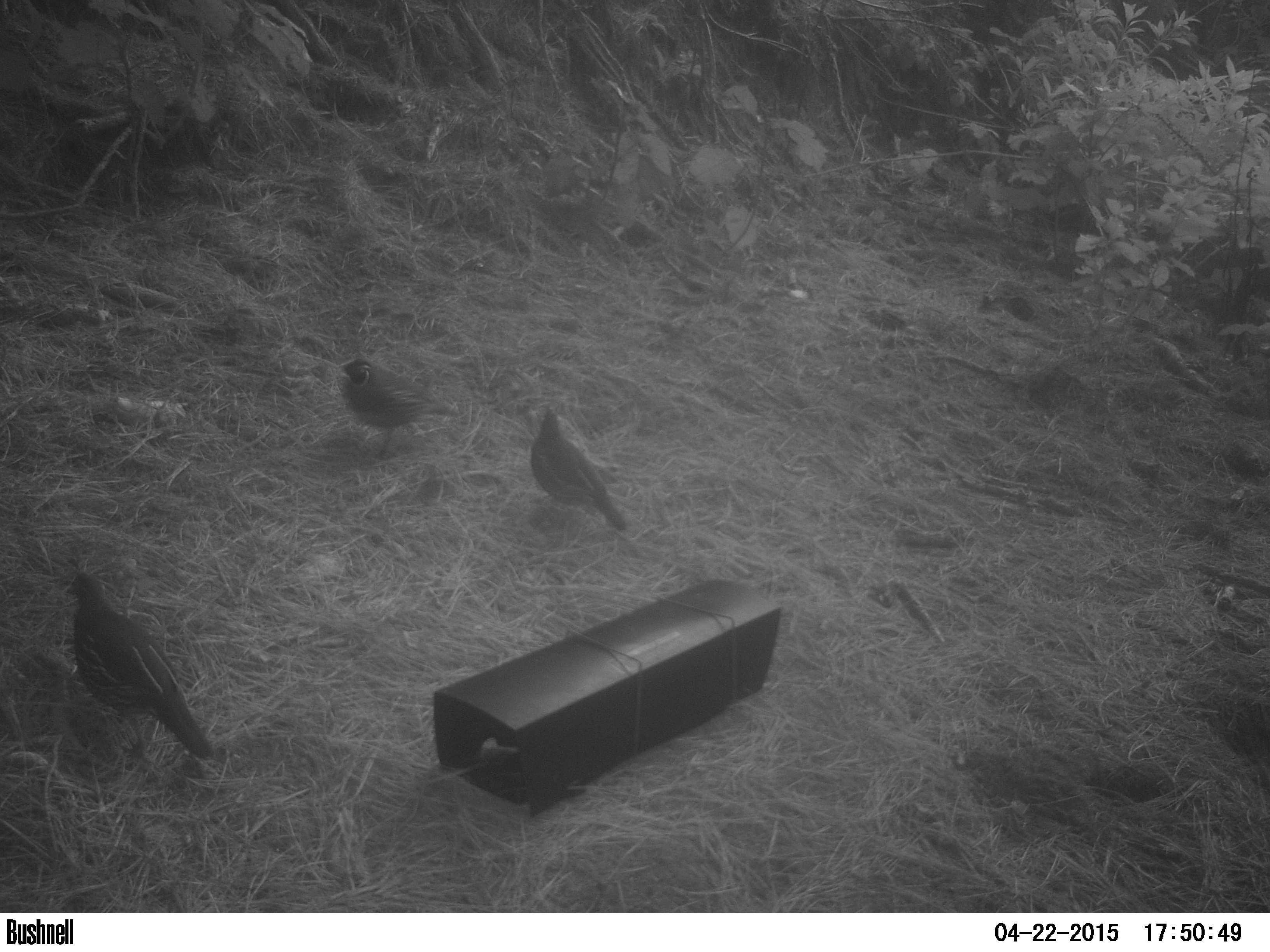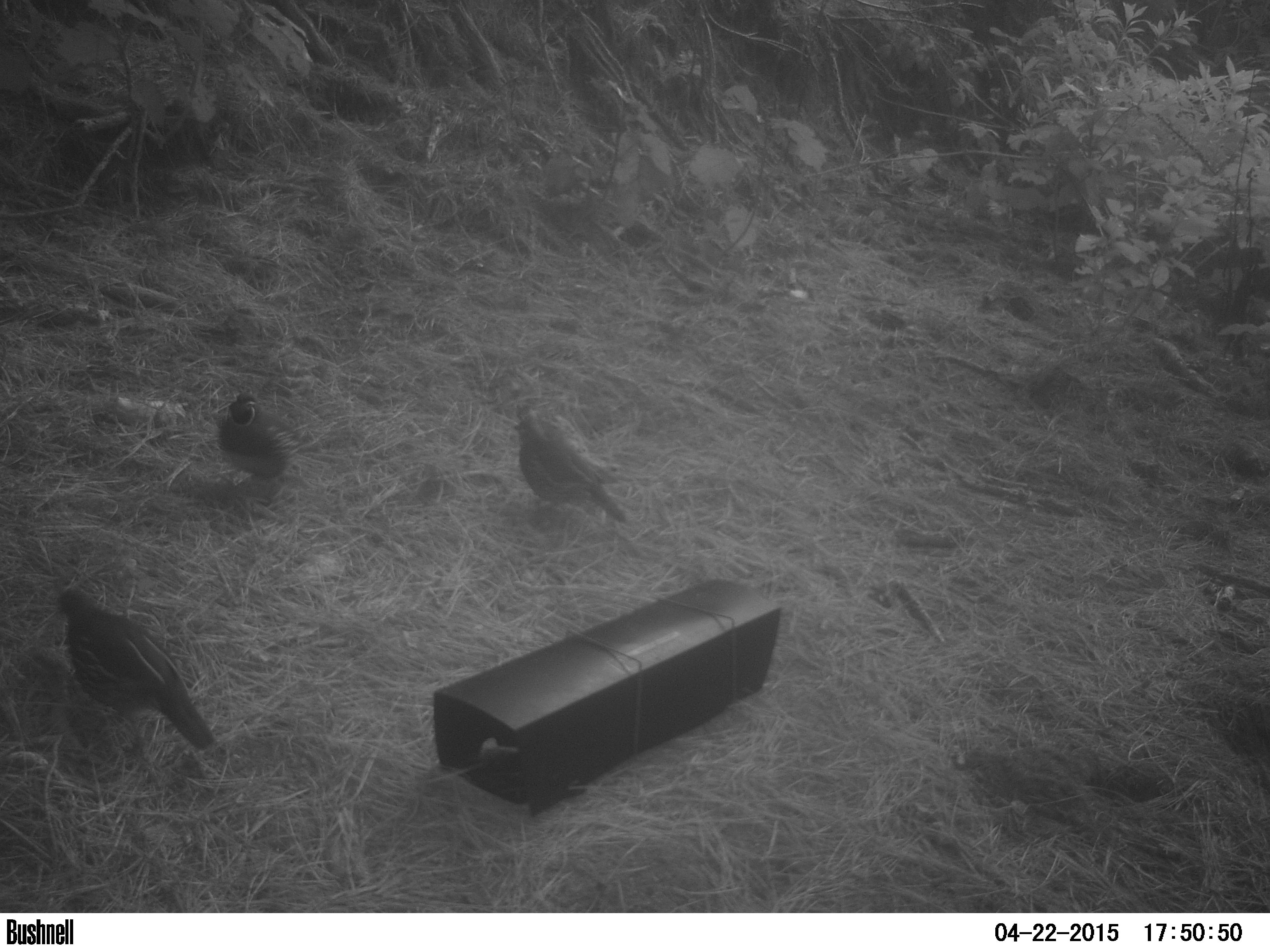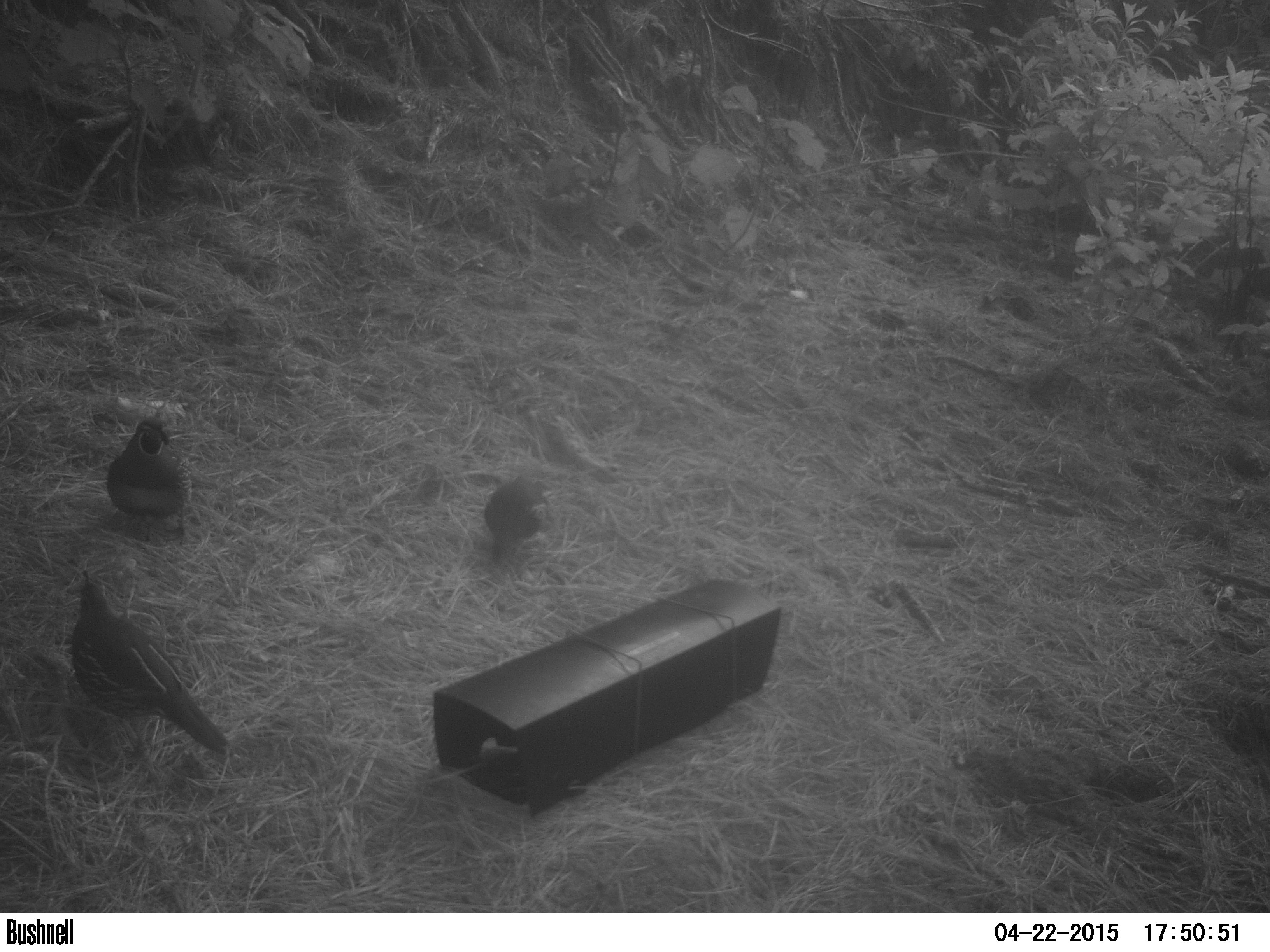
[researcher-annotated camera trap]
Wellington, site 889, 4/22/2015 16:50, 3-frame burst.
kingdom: Animalia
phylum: Chordata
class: Aves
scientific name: Aves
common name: bird